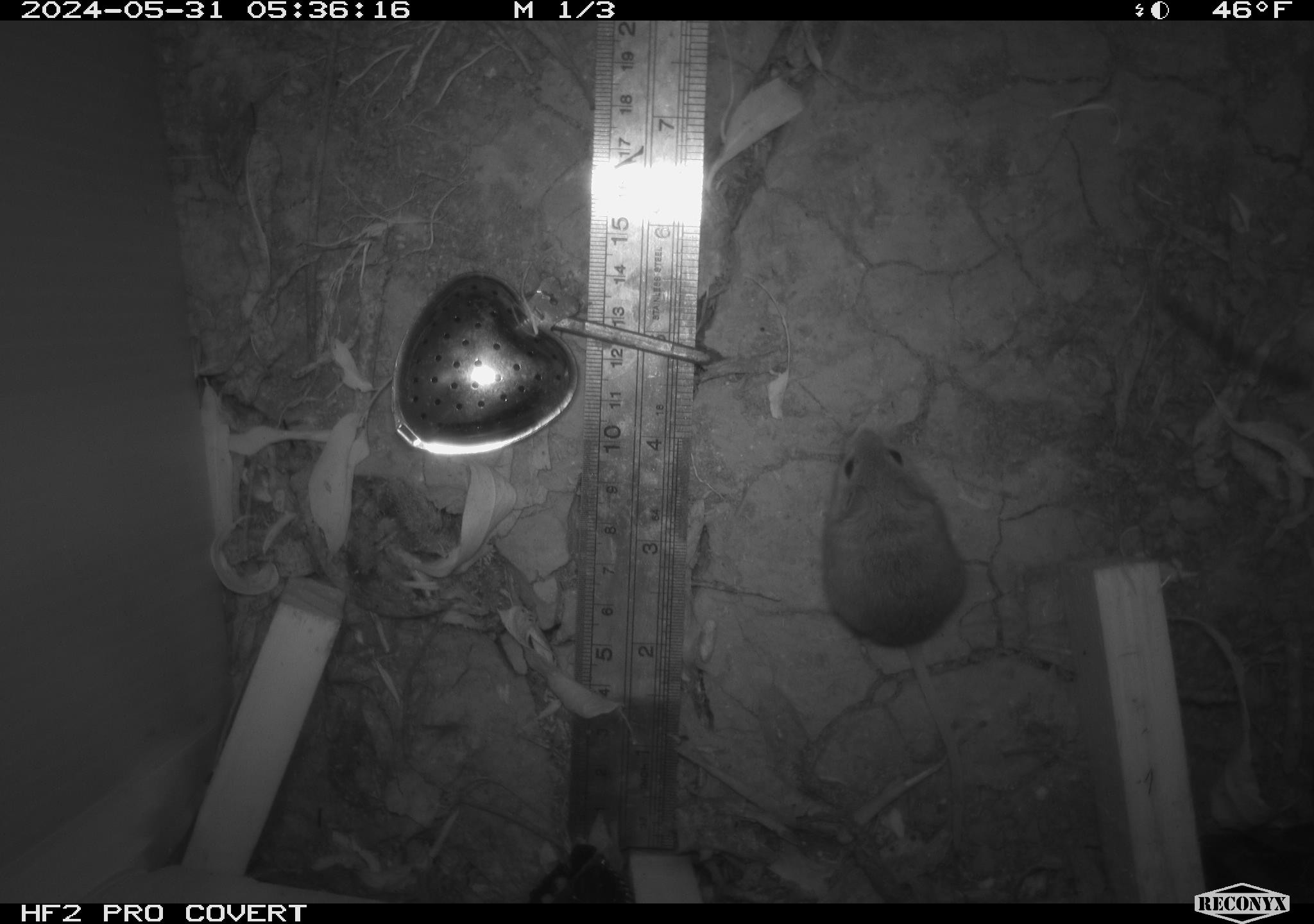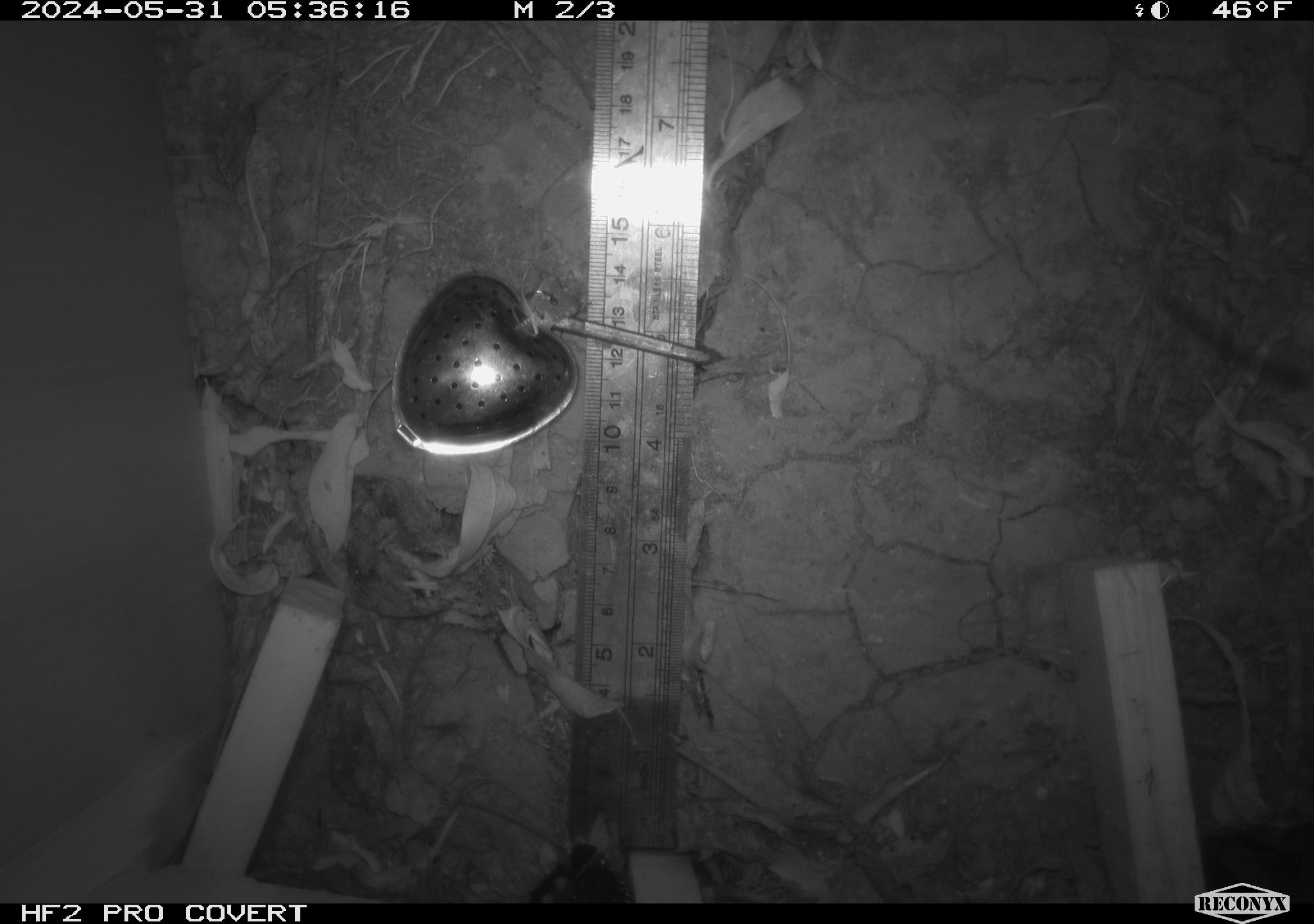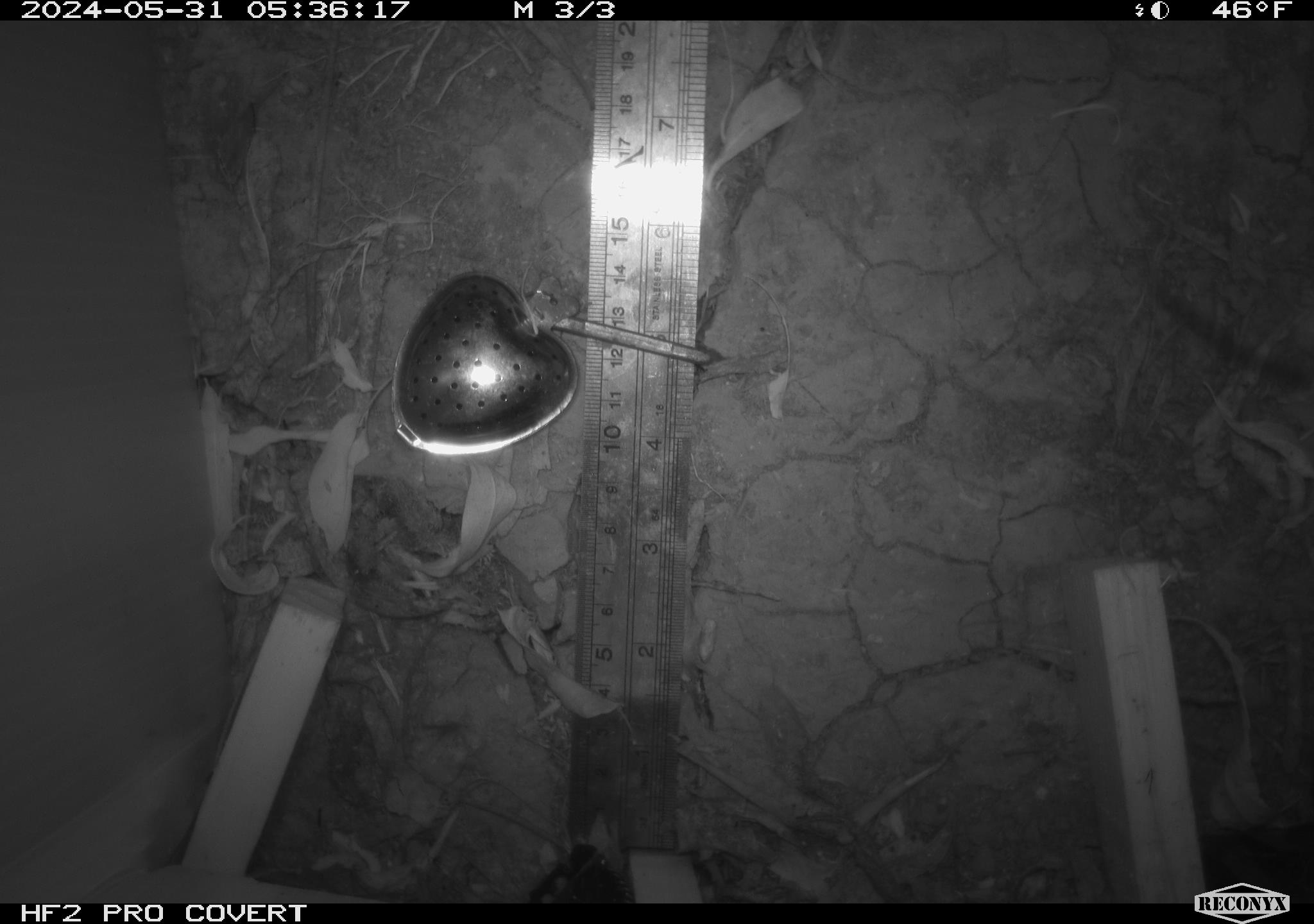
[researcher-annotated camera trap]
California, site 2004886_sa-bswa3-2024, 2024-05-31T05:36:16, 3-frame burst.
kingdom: Animalia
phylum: Chordata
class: Mammalia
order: Rodentia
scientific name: Rodentia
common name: mouse species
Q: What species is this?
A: Mouse species (Rodentia).